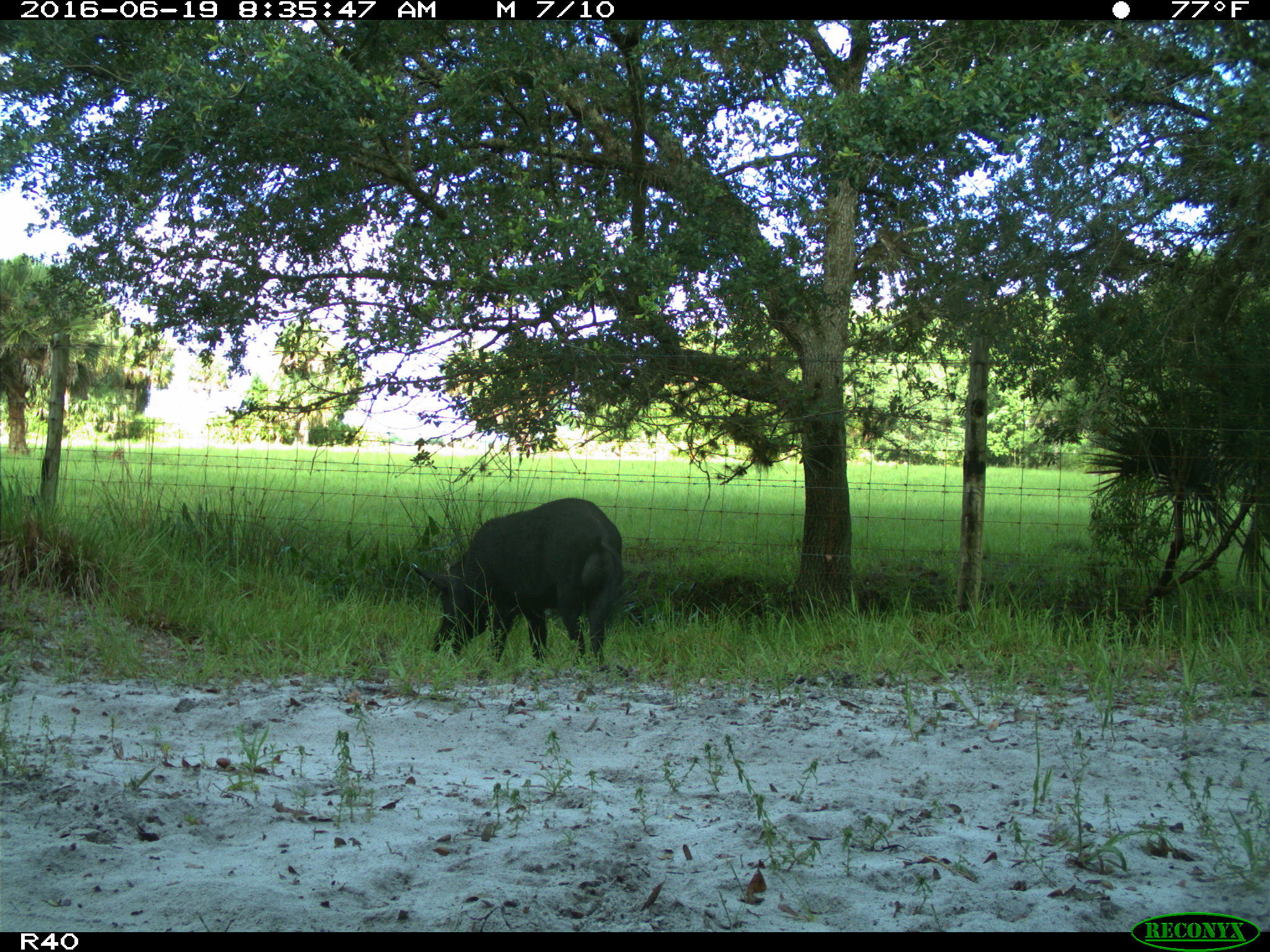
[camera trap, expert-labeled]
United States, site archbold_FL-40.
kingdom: Animalia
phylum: Chordata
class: Mammalia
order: Artiodactyla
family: Suidae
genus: Sus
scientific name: Sus scrofa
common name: wild boar